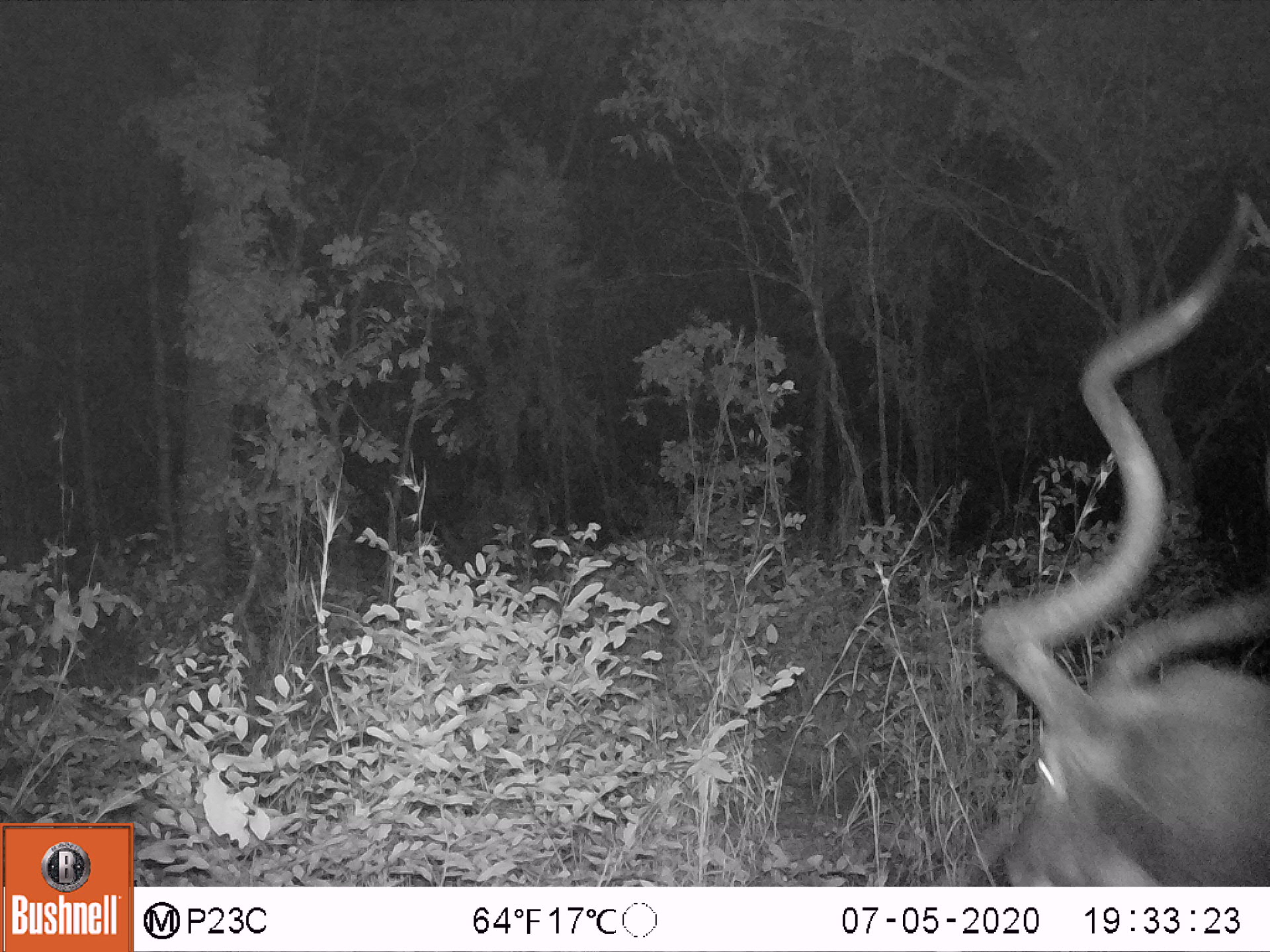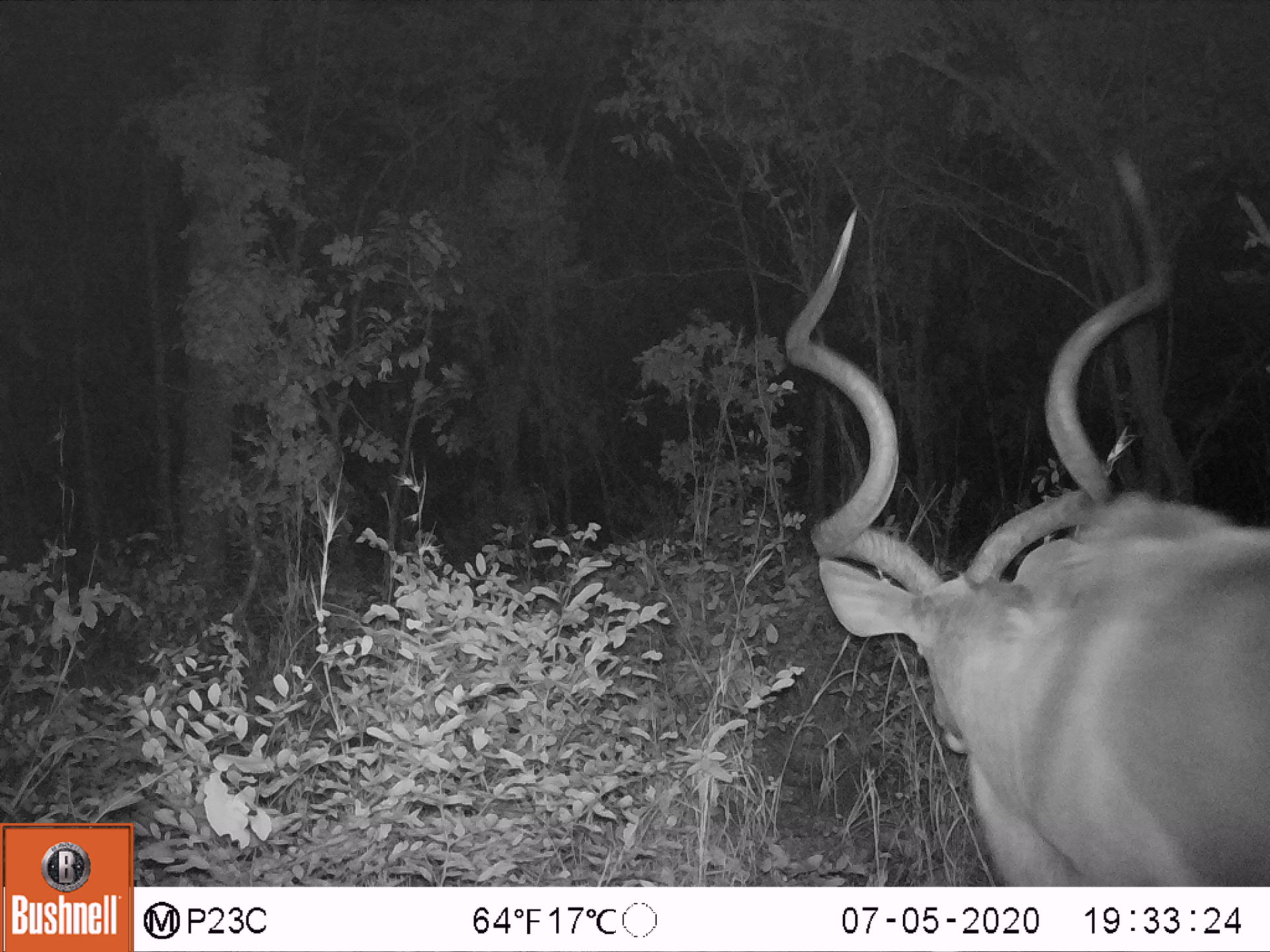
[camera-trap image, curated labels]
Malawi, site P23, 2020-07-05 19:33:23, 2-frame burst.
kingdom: Animalia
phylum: Chordata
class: Mammalia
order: Artiodactyla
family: Bovidae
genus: Tragelaphus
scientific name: Tragelaphus strepsiceros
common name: greater kudu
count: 1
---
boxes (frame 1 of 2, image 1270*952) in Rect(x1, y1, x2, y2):
greater kudu: Rect(956, 178, 1262, 877)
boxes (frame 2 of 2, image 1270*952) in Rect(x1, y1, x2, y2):
greater kudu: Rect(782, 168, 1262, 877)